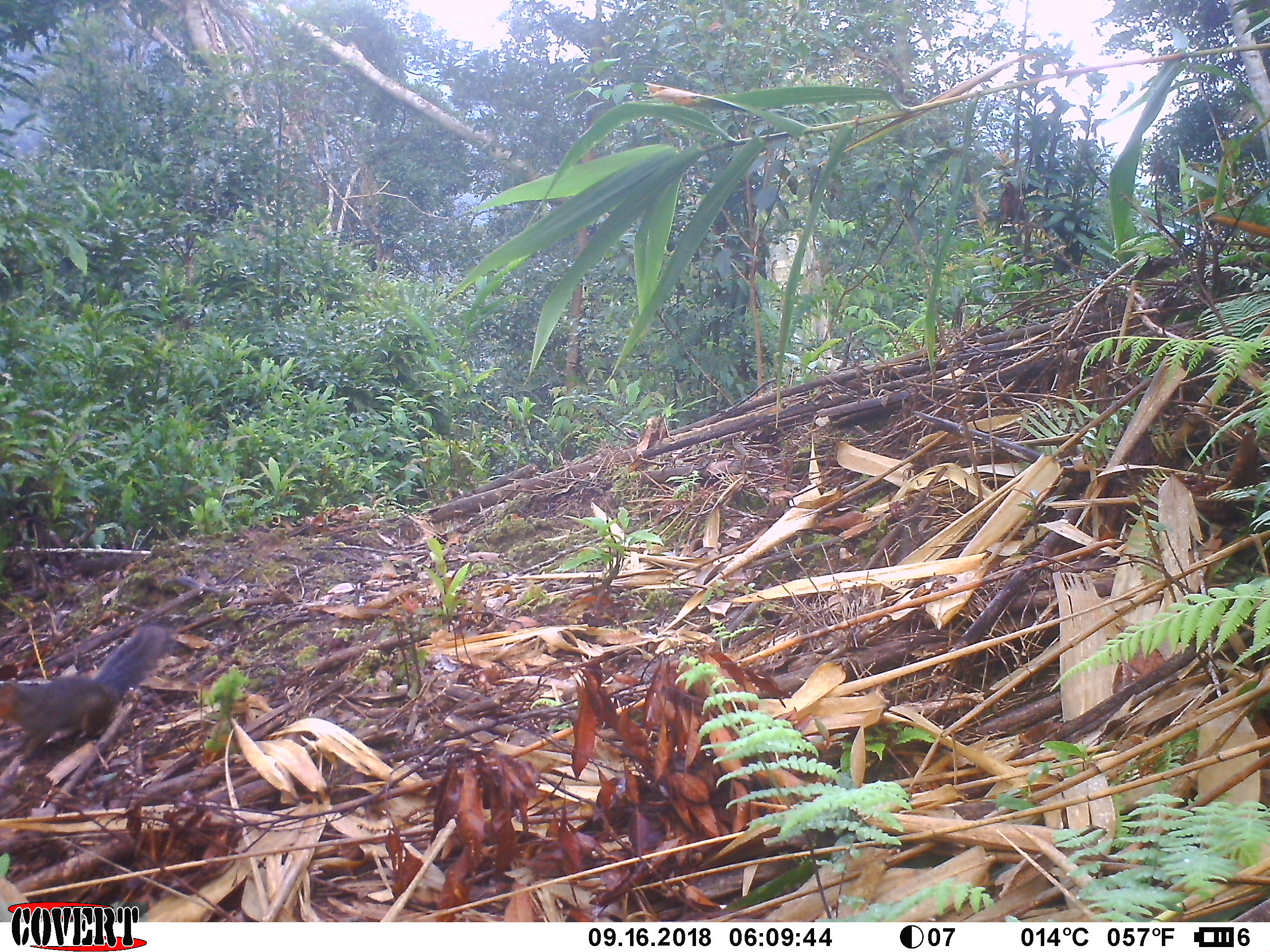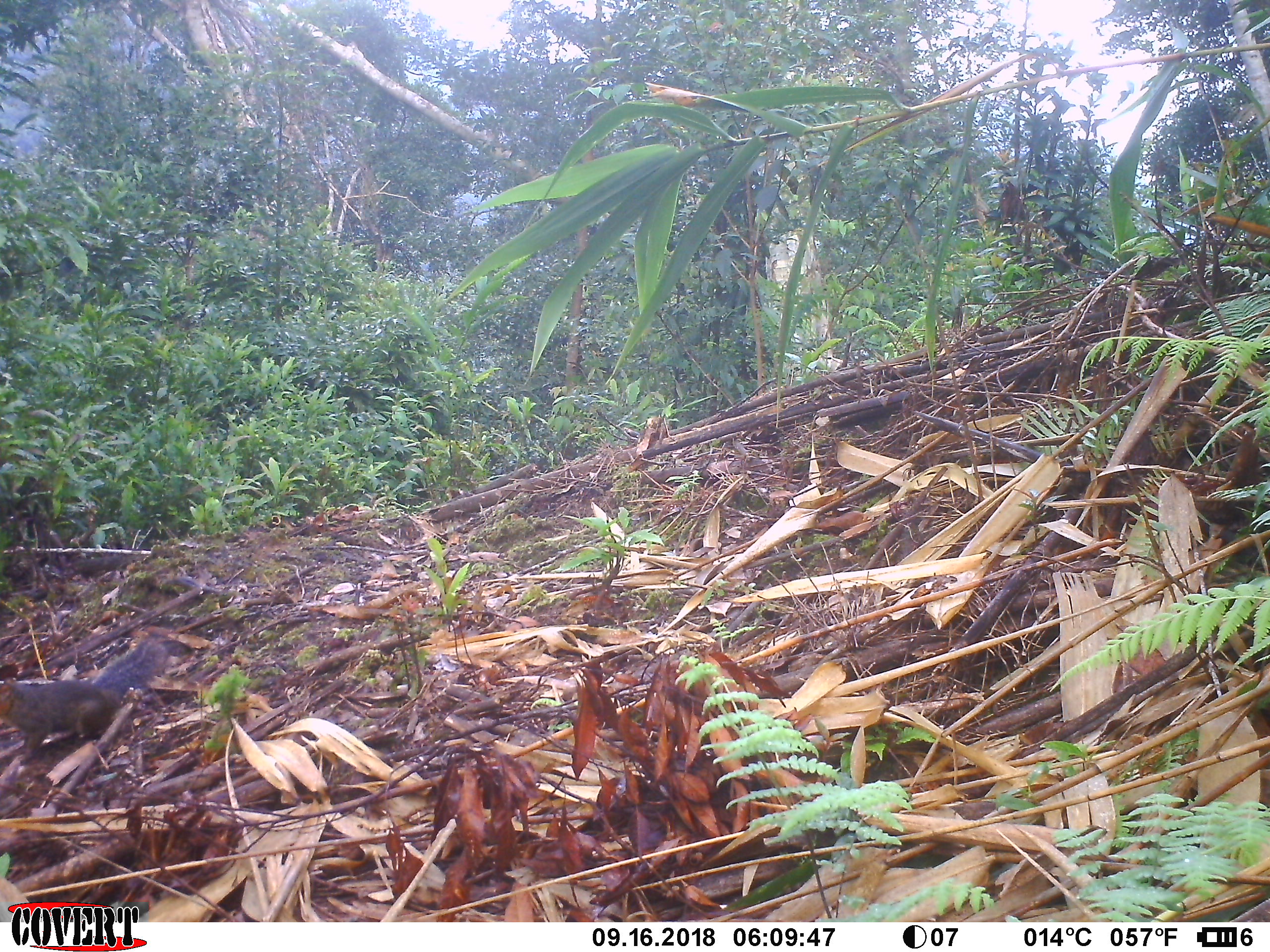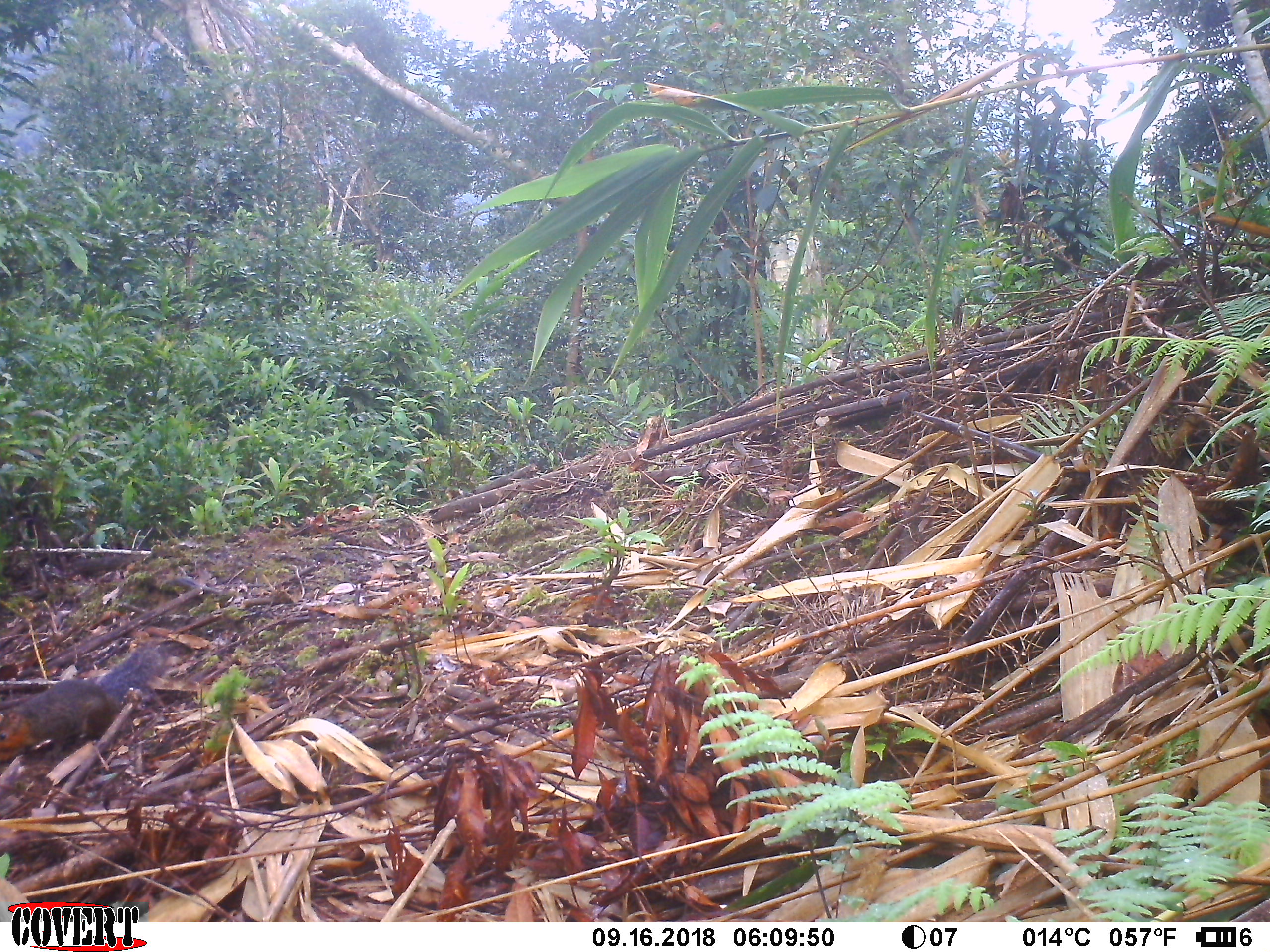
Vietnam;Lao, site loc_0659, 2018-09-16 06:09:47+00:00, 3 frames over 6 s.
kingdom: Animalia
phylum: Chordata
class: Mammalia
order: Rodentia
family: Sciuridae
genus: Dremomys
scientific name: Dremomys rufigenis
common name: red-cheeked squirrel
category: red cheeked squirrel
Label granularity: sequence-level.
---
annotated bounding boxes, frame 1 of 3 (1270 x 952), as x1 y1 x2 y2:
red cheeked squirrel: 0 624 168 760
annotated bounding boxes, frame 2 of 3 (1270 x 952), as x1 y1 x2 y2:
red cheeked squirrel: 0 637 168 760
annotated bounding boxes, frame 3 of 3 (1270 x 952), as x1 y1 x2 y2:
red cheeked squirrel: 0 637 168 760